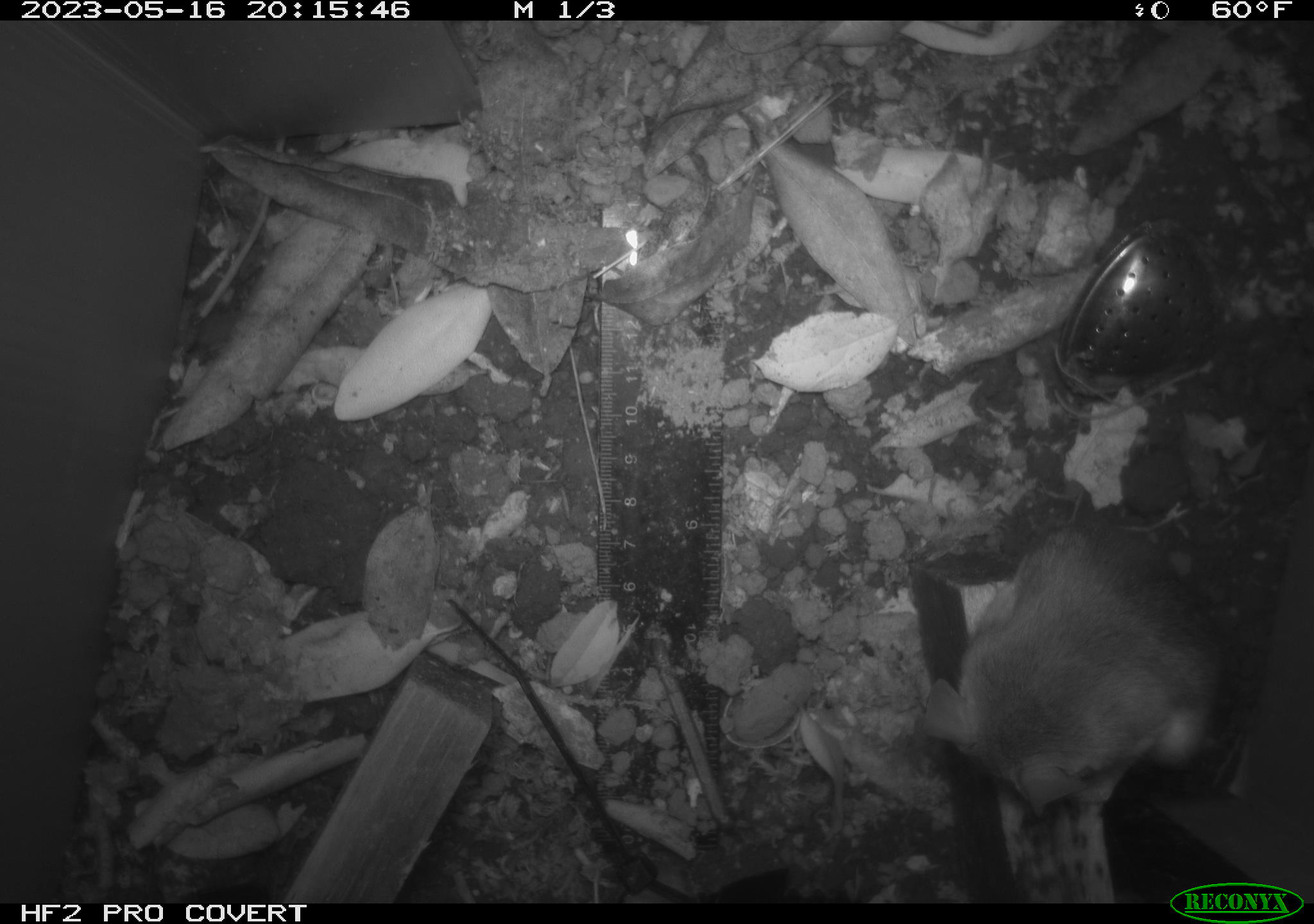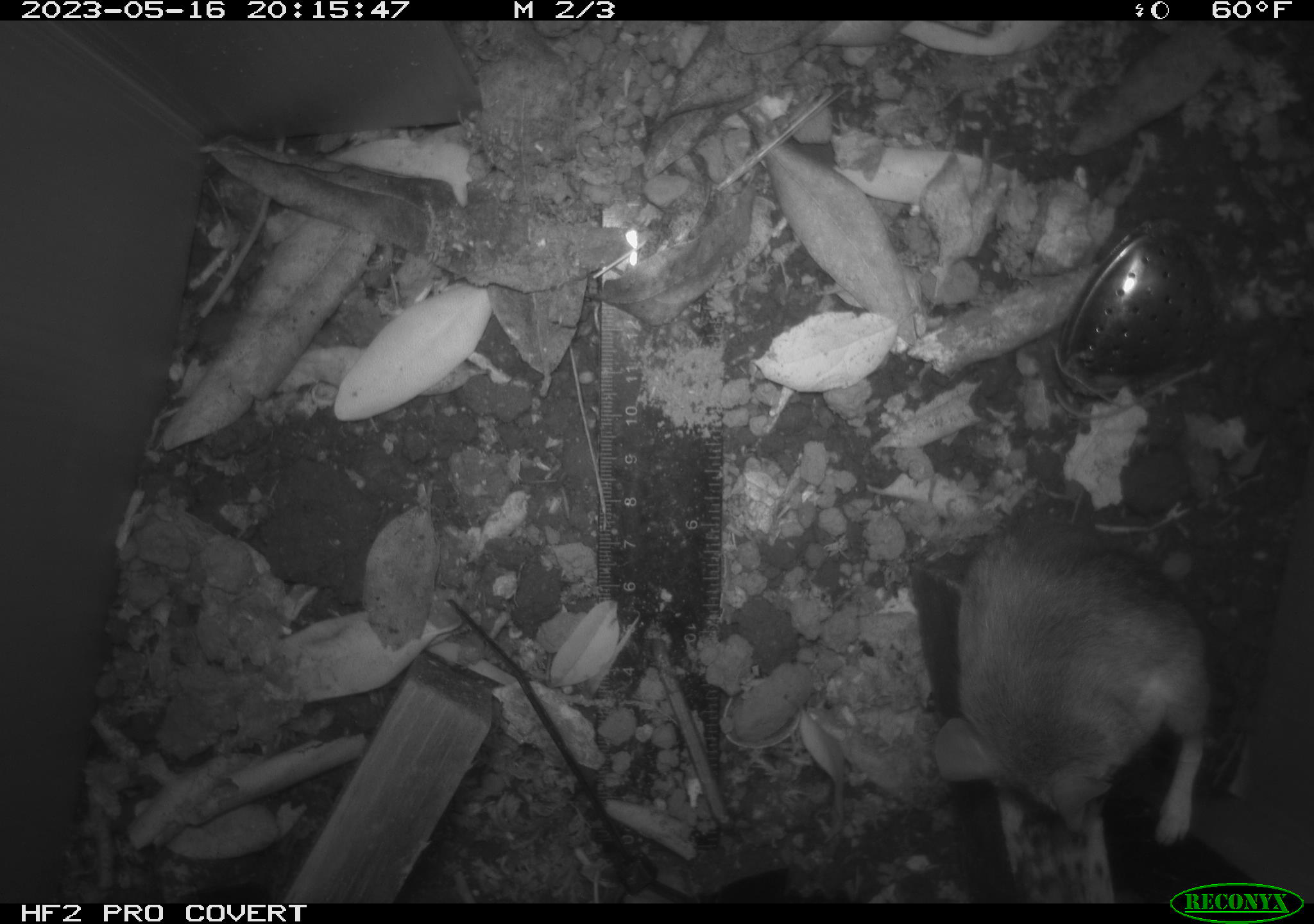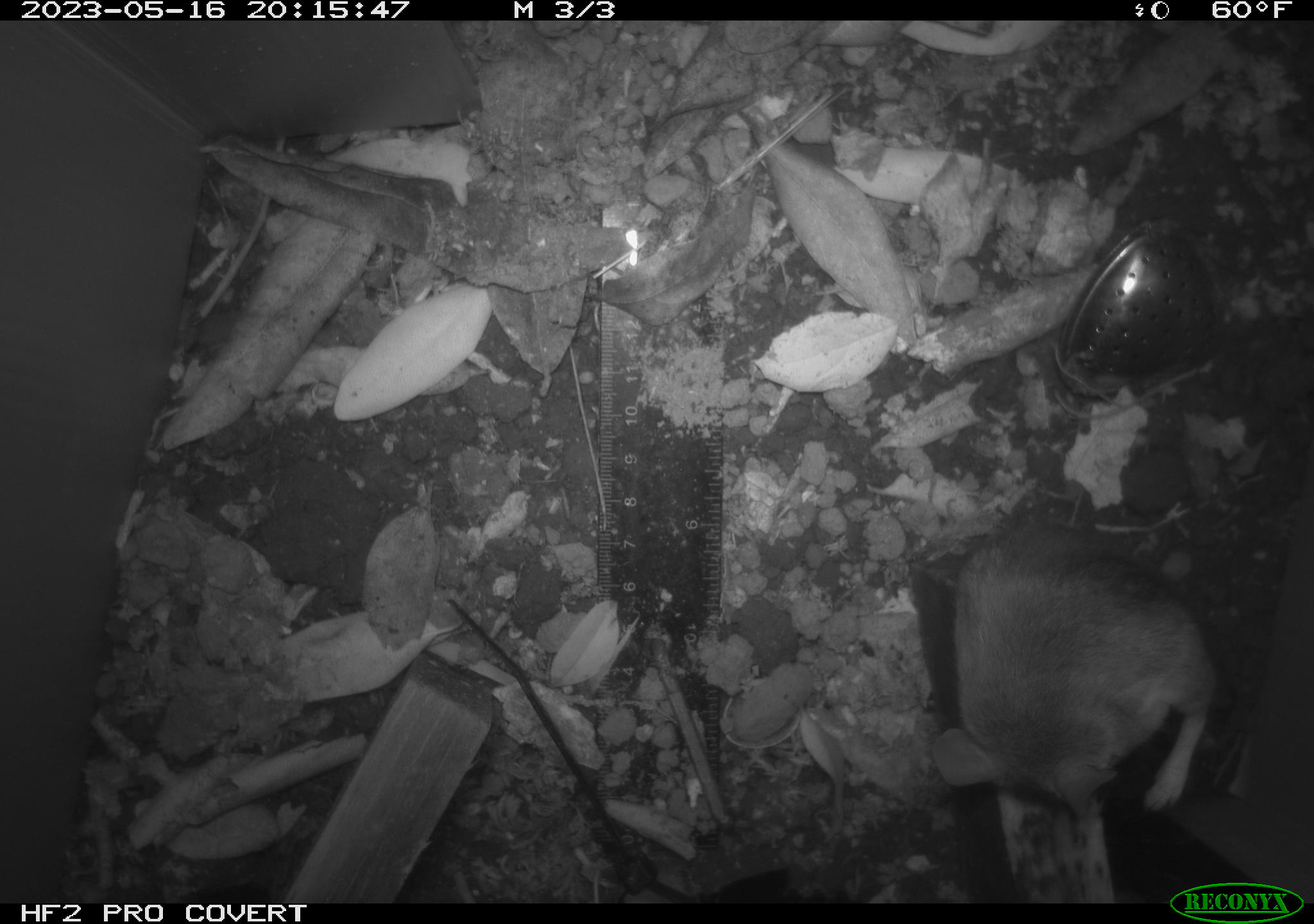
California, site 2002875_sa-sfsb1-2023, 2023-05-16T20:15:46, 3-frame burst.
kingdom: Animalia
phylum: Chordata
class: Mammalia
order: Rodentia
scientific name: Rodentia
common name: mouse species